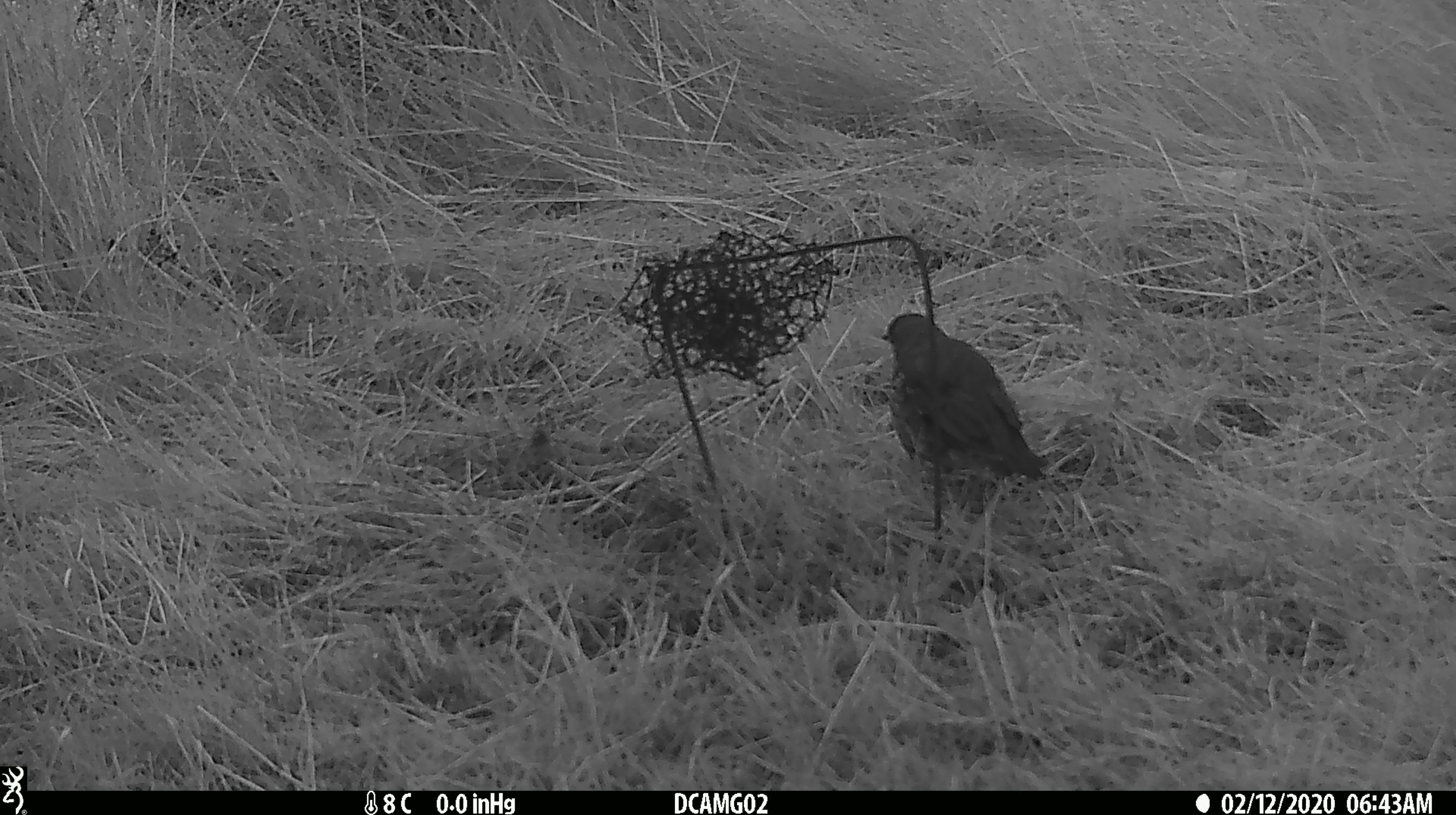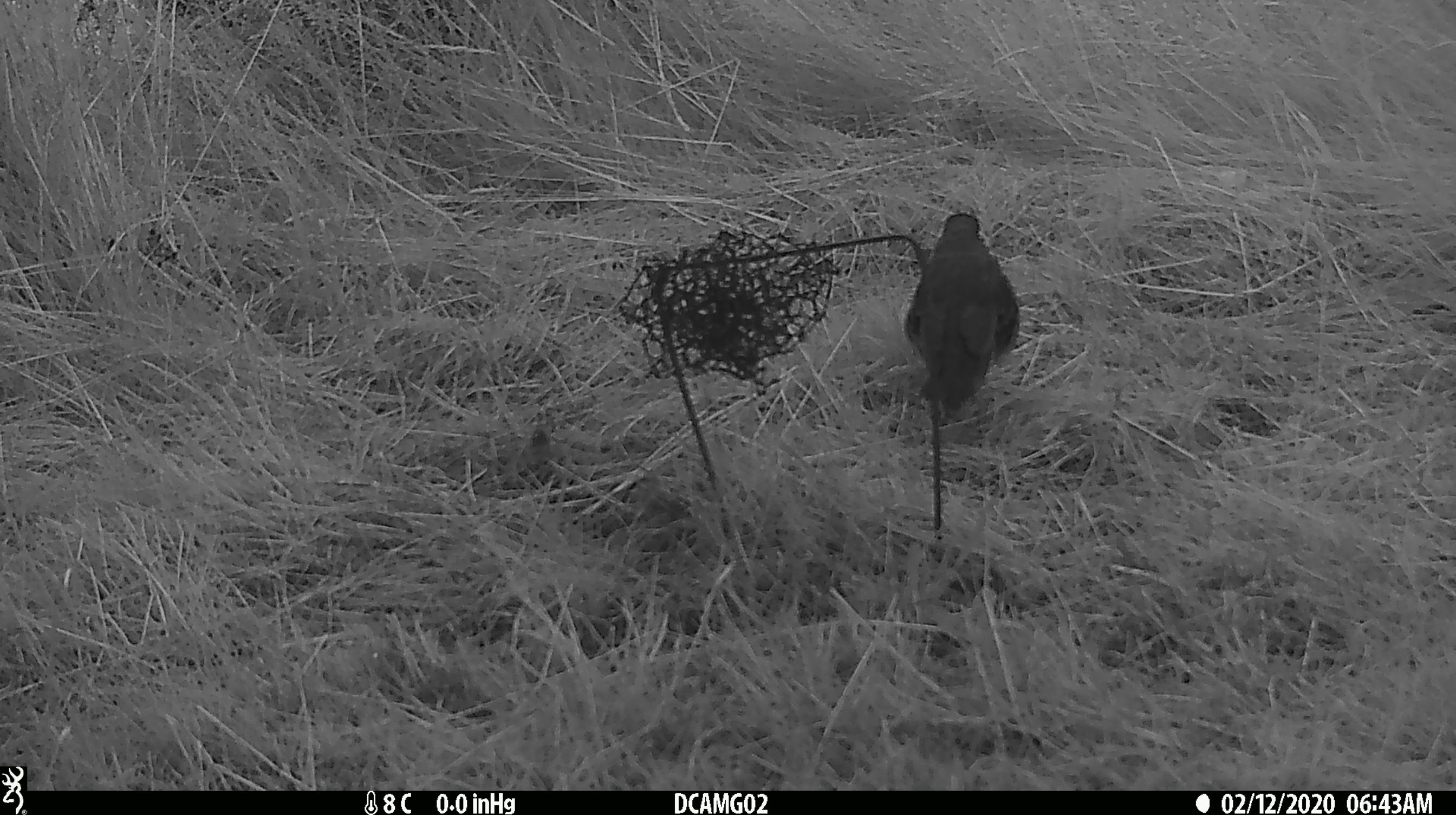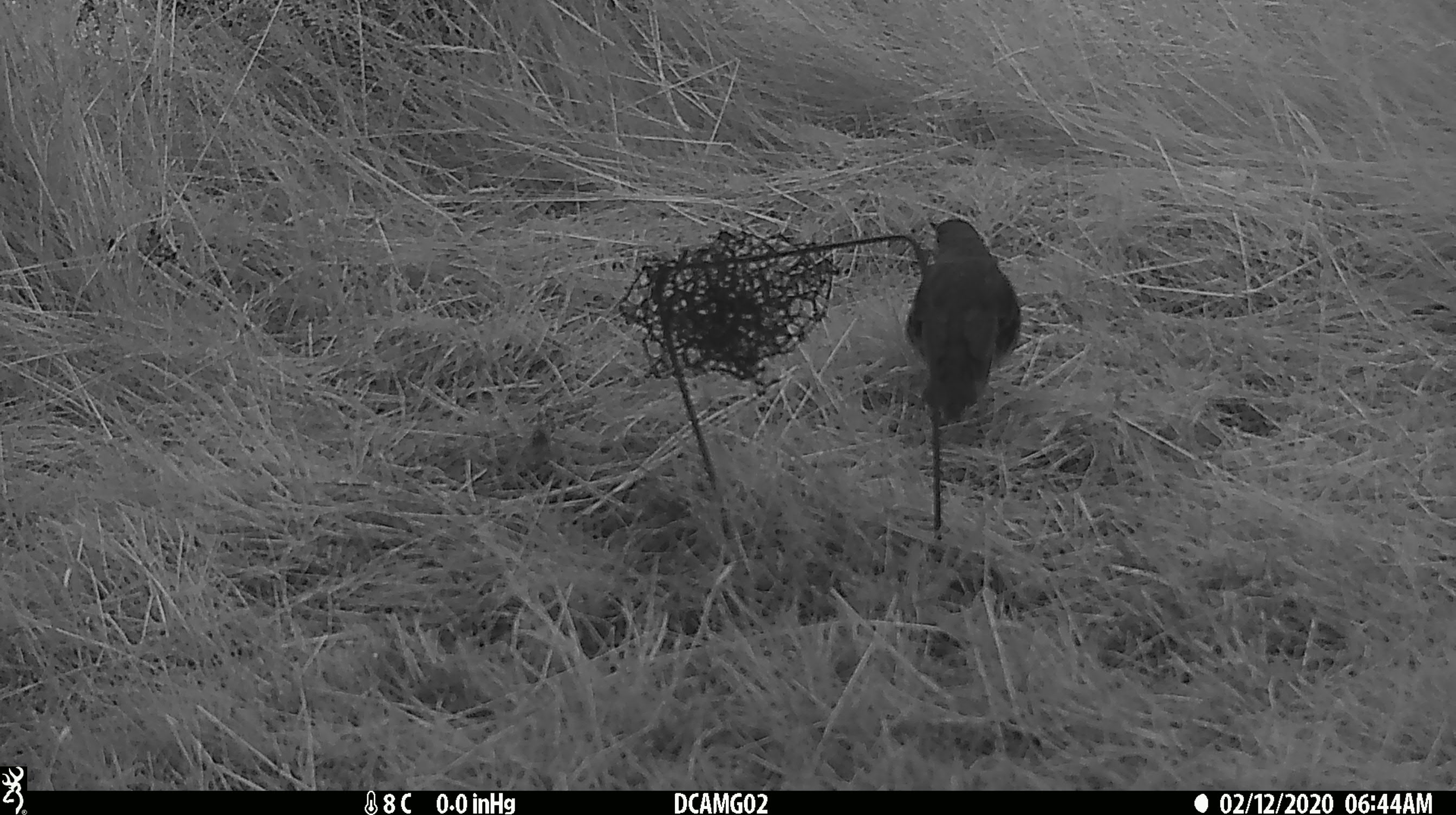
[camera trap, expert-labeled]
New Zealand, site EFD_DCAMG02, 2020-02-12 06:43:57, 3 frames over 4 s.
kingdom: Animalia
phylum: Chordata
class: Aves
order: Passeriformes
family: Turdidae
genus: Turdus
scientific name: Turdus philomelos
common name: song thrush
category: thrush